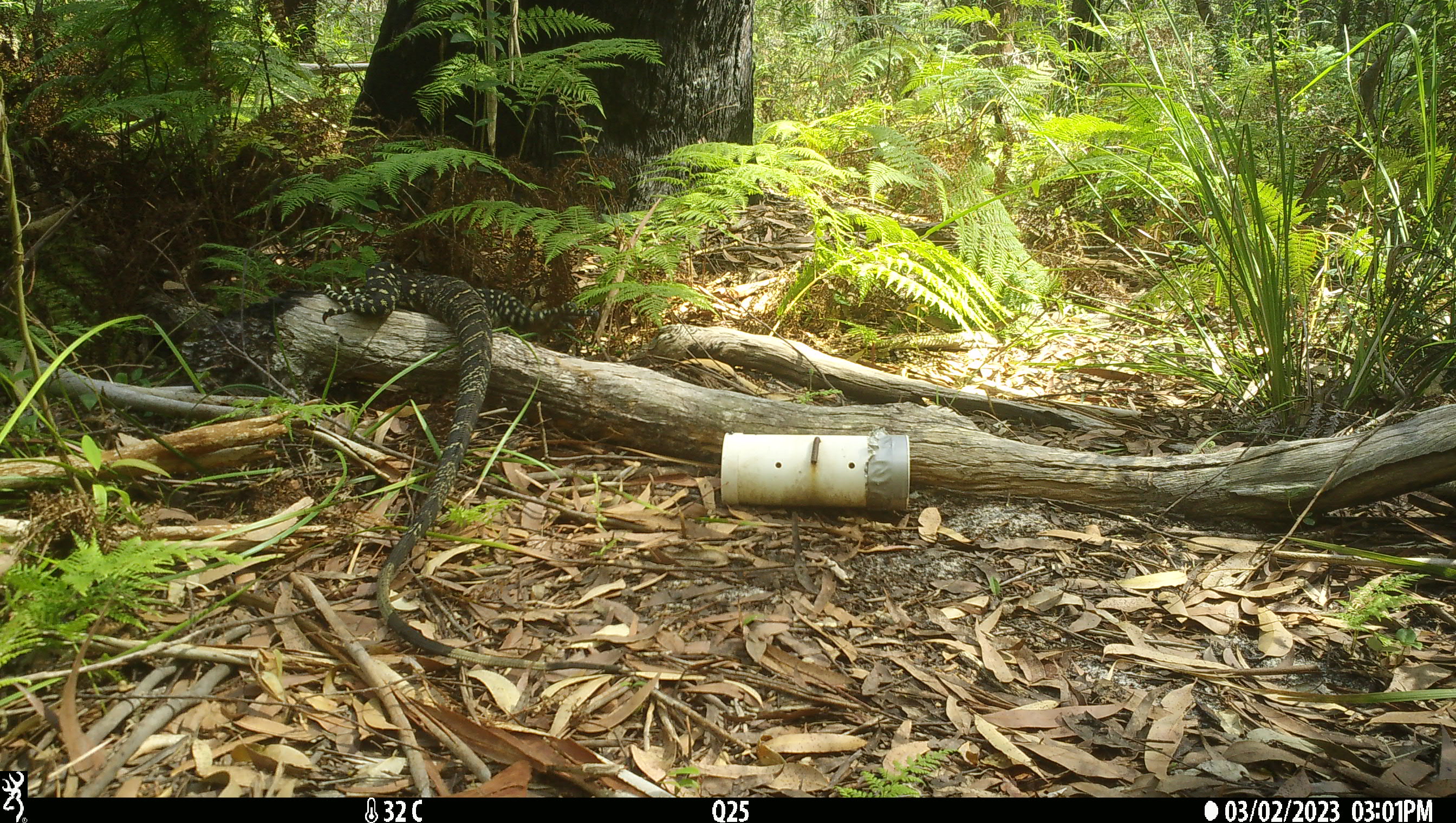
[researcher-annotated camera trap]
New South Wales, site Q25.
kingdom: Animalia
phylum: Chordata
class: Reptilia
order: Squamata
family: Varanidae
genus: Varanus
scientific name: Varanus varius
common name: lace monitor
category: goanna